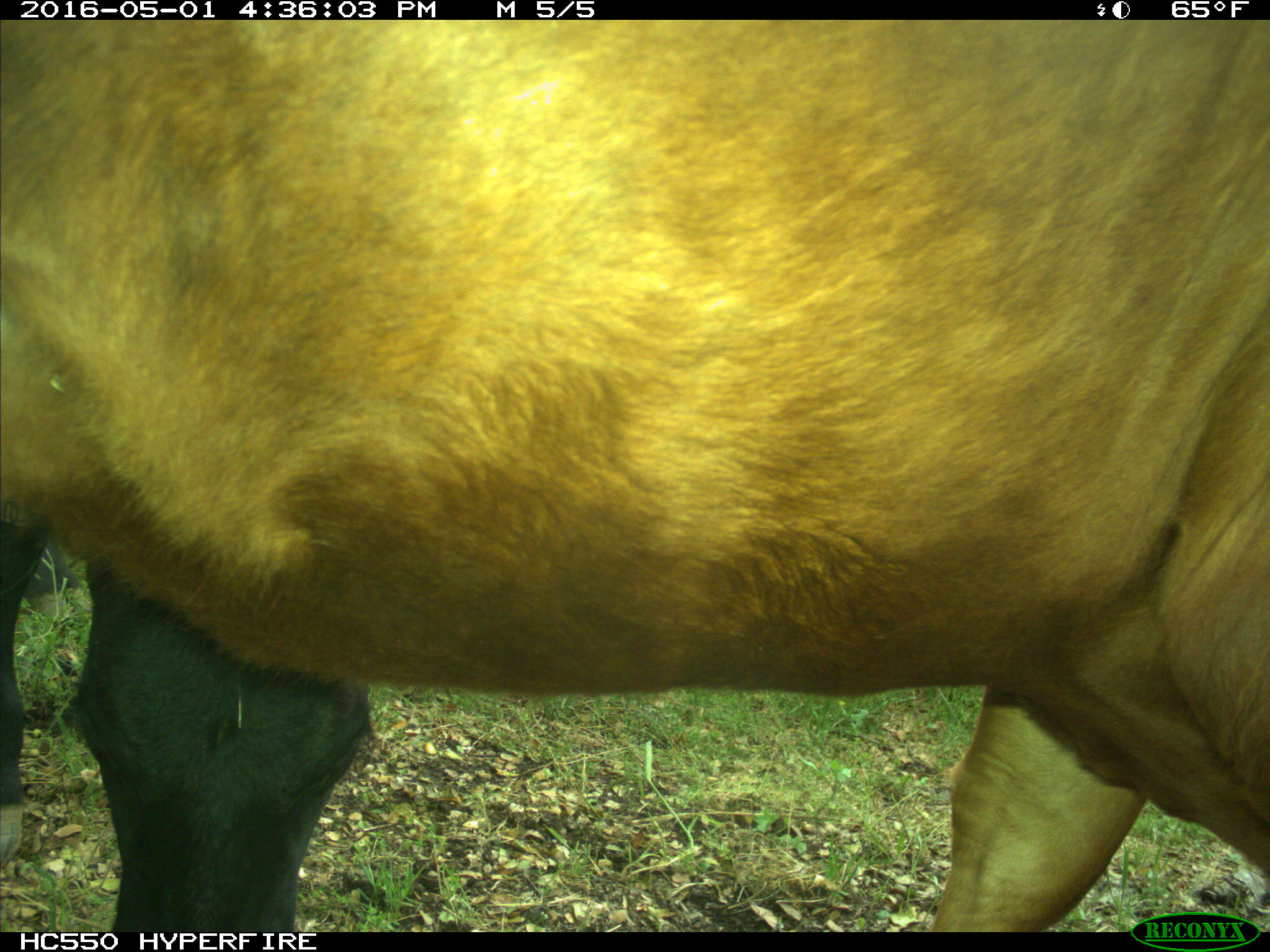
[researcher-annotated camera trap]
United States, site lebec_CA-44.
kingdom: Animalia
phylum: Chordata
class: Mammalia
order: Artiodactyla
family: Bovidae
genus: Bos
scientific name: Bos taurus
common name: domestic cow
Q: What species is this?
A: Bos taurus (domestic cow).